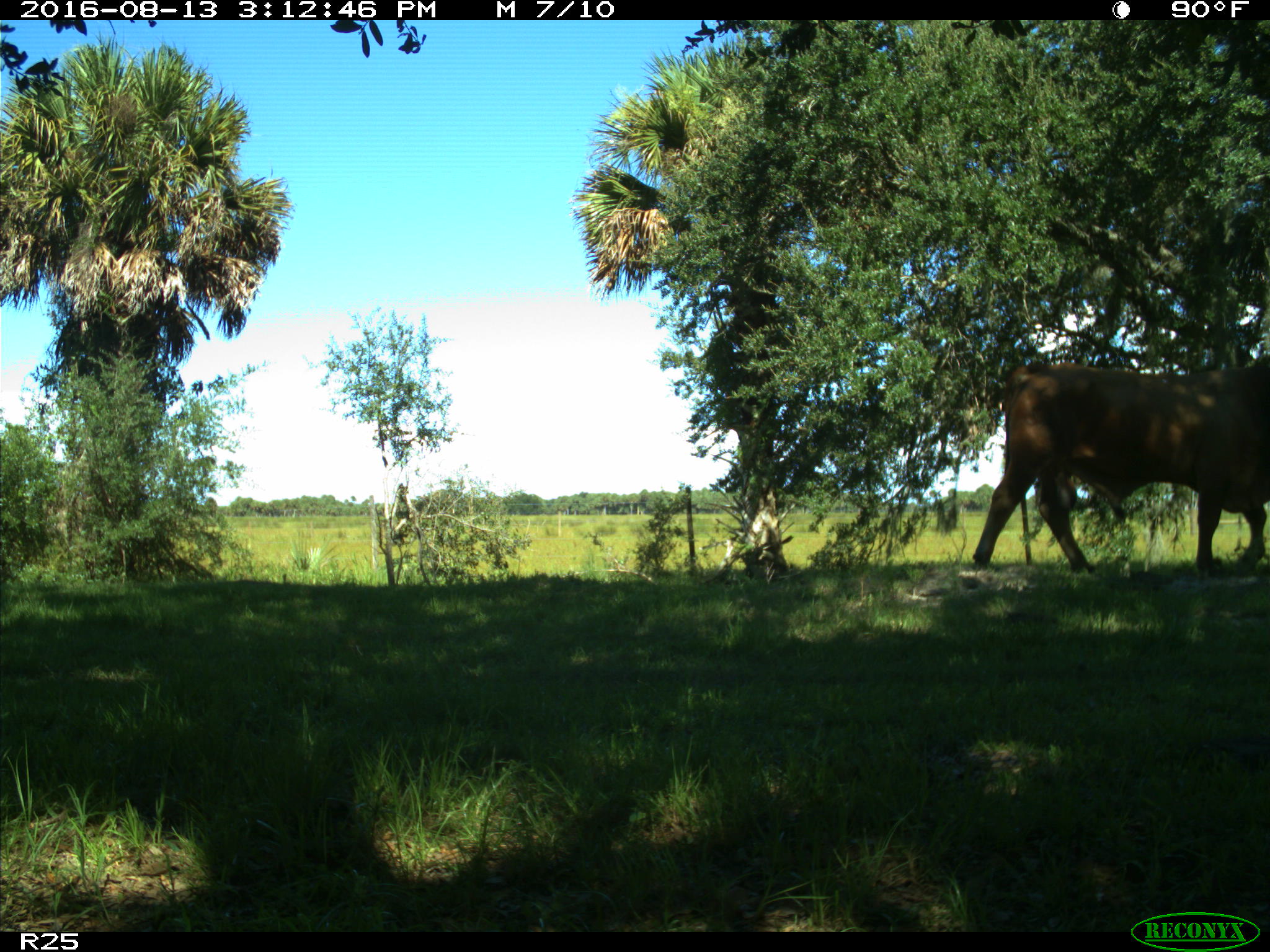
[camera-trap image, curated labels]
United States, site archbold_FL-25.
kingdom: Animalia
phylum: Chordata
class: Mammalia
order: Artiodactyla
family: Bovidae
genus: Bos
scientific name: Bos taurus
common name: domestic cow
Bos taurus (domestic cow).